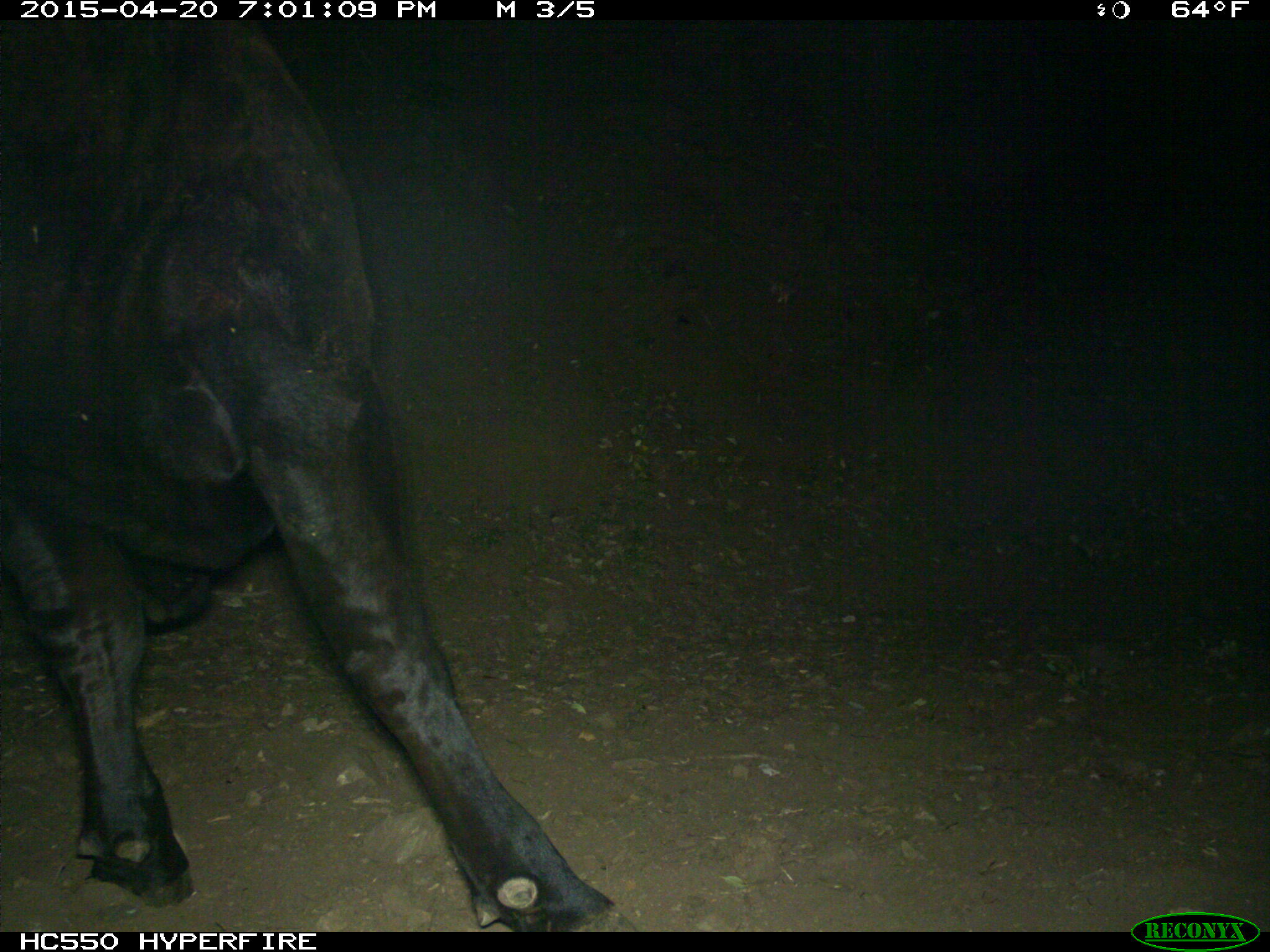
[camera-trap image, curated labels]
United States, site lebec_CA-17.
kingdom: Animalia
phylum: Chordata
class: Mammalia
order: Artiodactyla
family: Bovidae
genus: Bos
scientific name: Bos taurus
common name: domestic cow